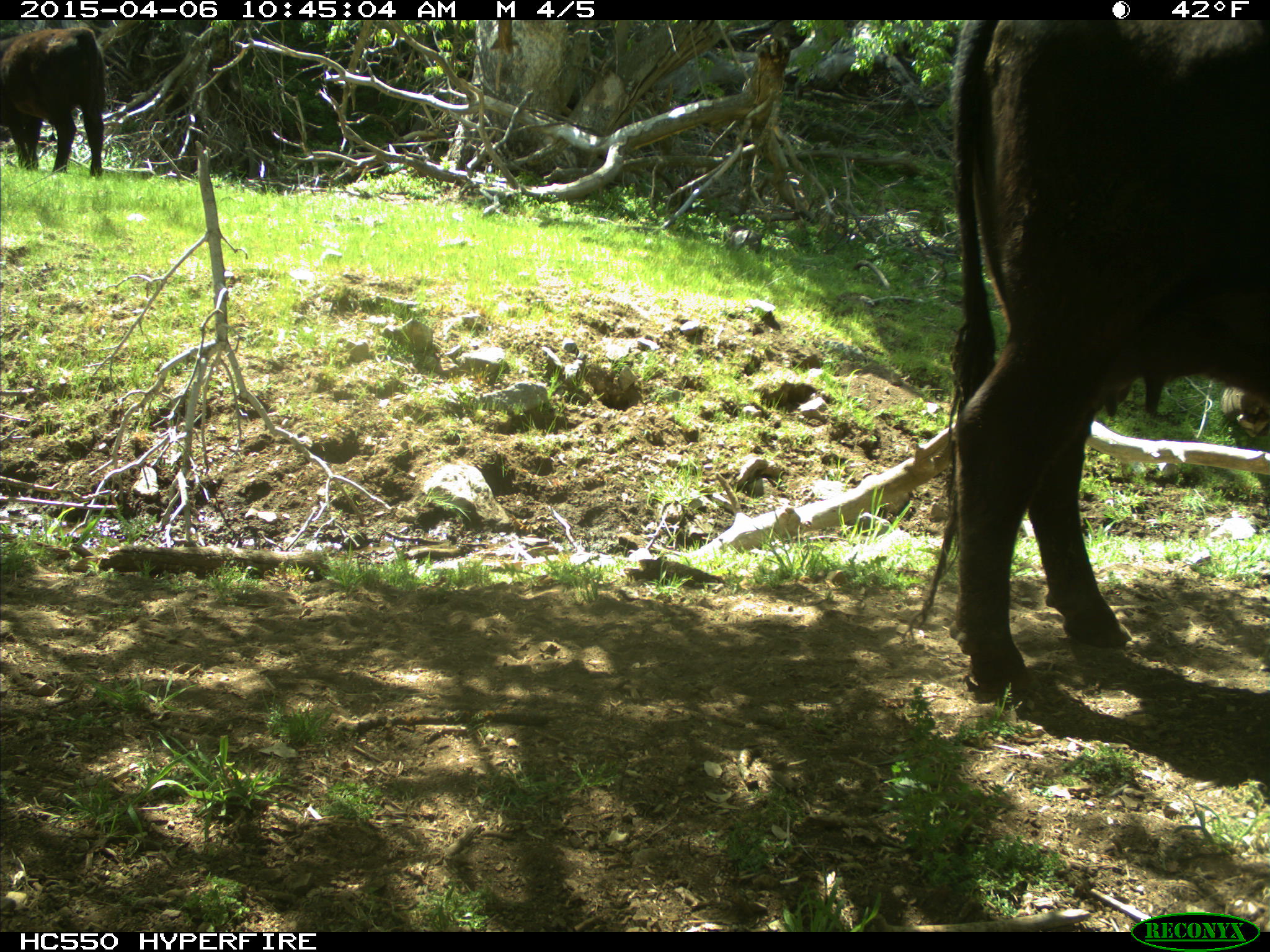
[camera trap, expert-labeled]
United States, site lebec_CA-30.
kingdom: Animalia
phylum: Chordata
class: Mammalia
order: Artiodactyla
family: Bovidae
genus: Bos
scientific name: Bos taurus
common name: domestic cow